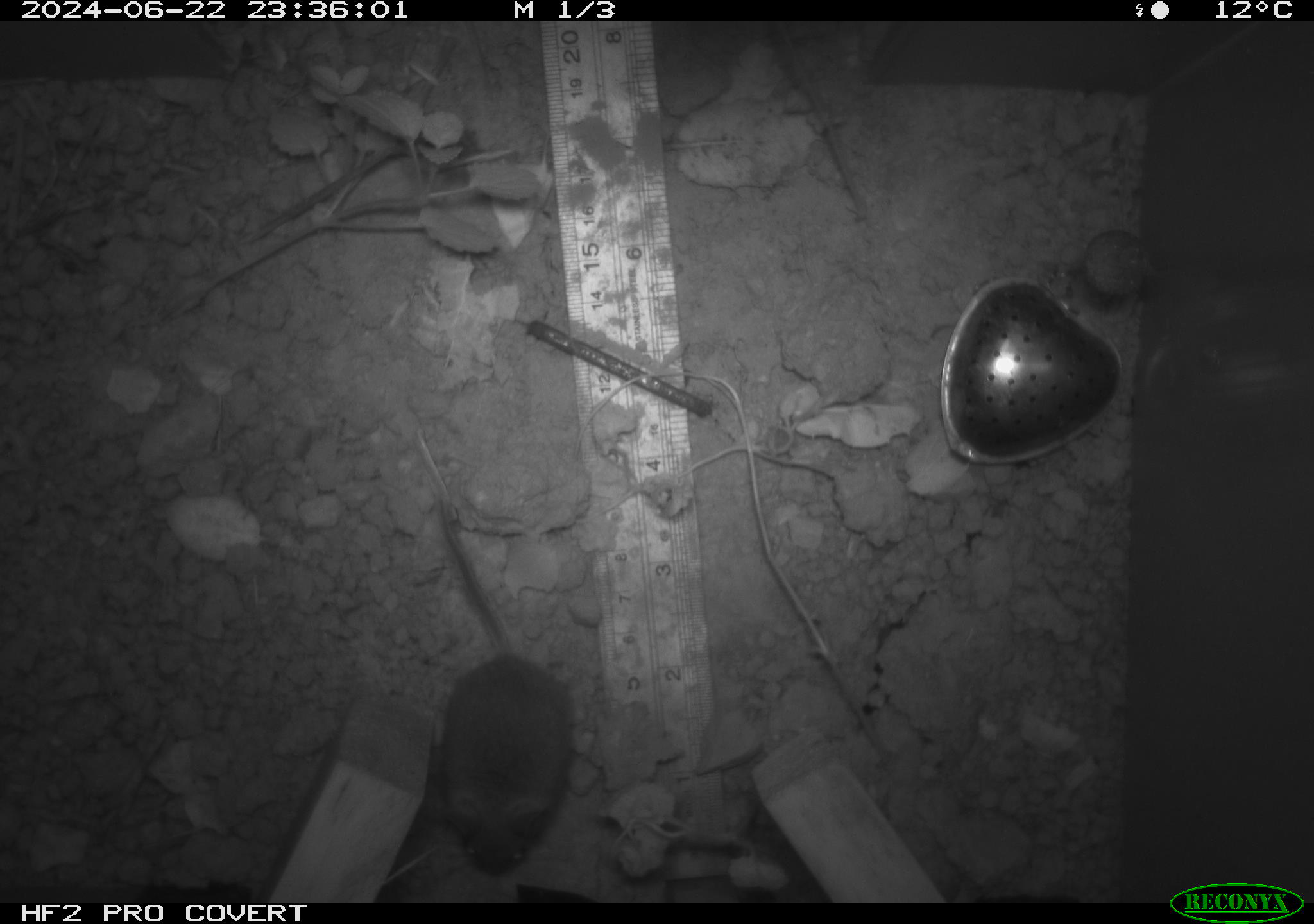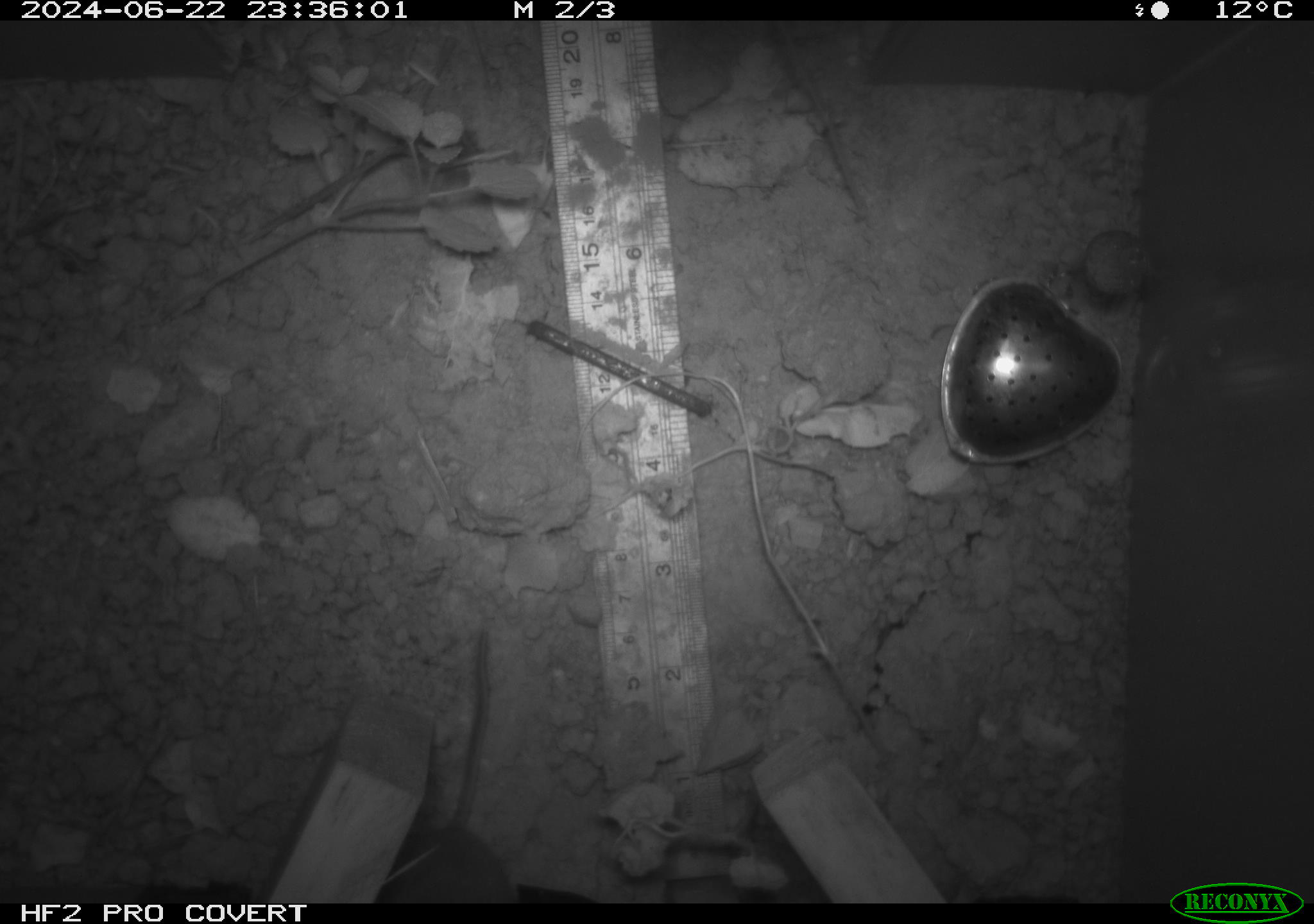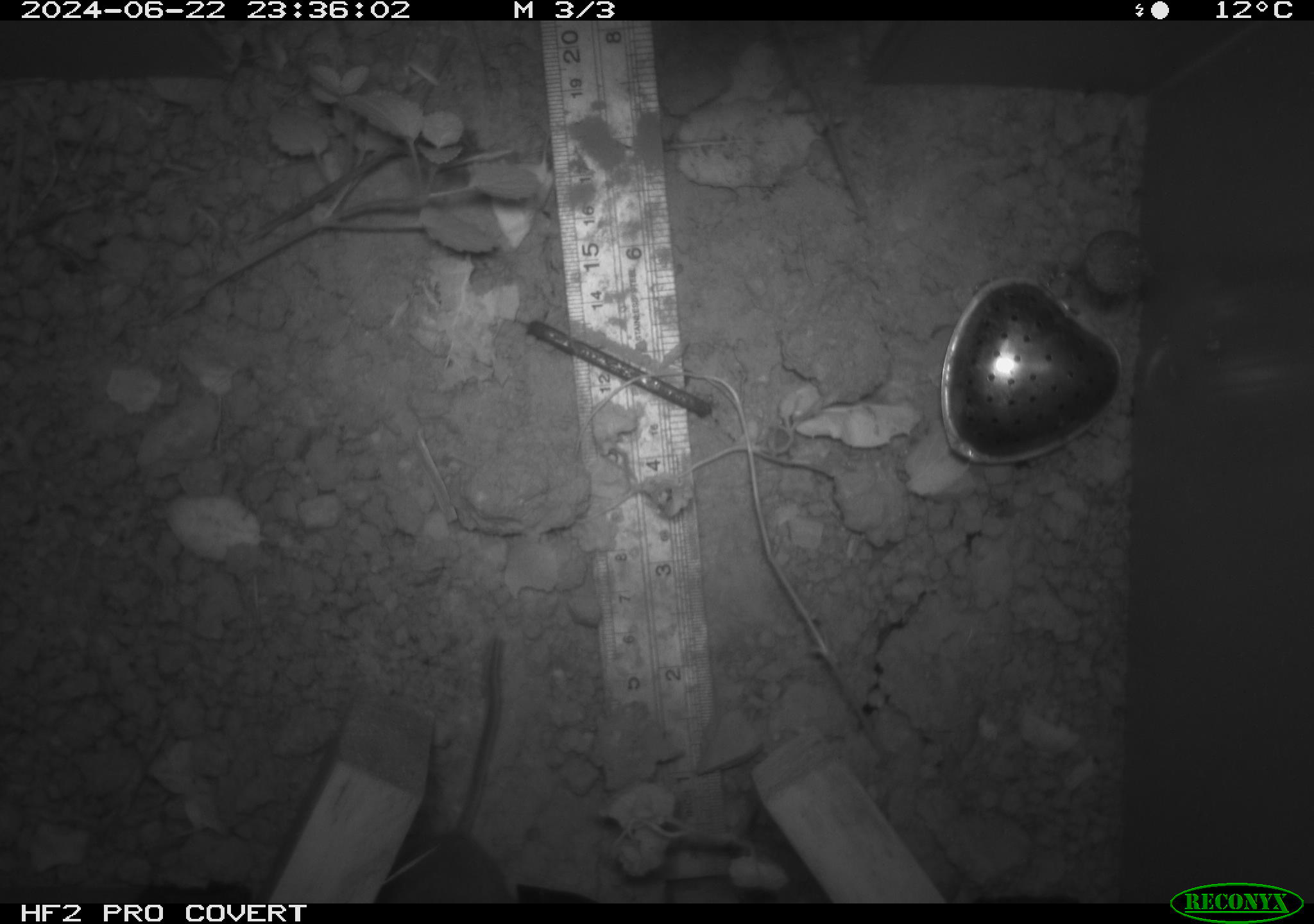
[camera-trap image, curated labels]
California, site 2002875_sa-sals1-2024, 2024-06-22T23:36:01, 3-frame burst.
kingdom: Animalia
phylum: Chordata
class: Mammalia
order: Rodentia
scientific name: Rodentia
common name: mouse species